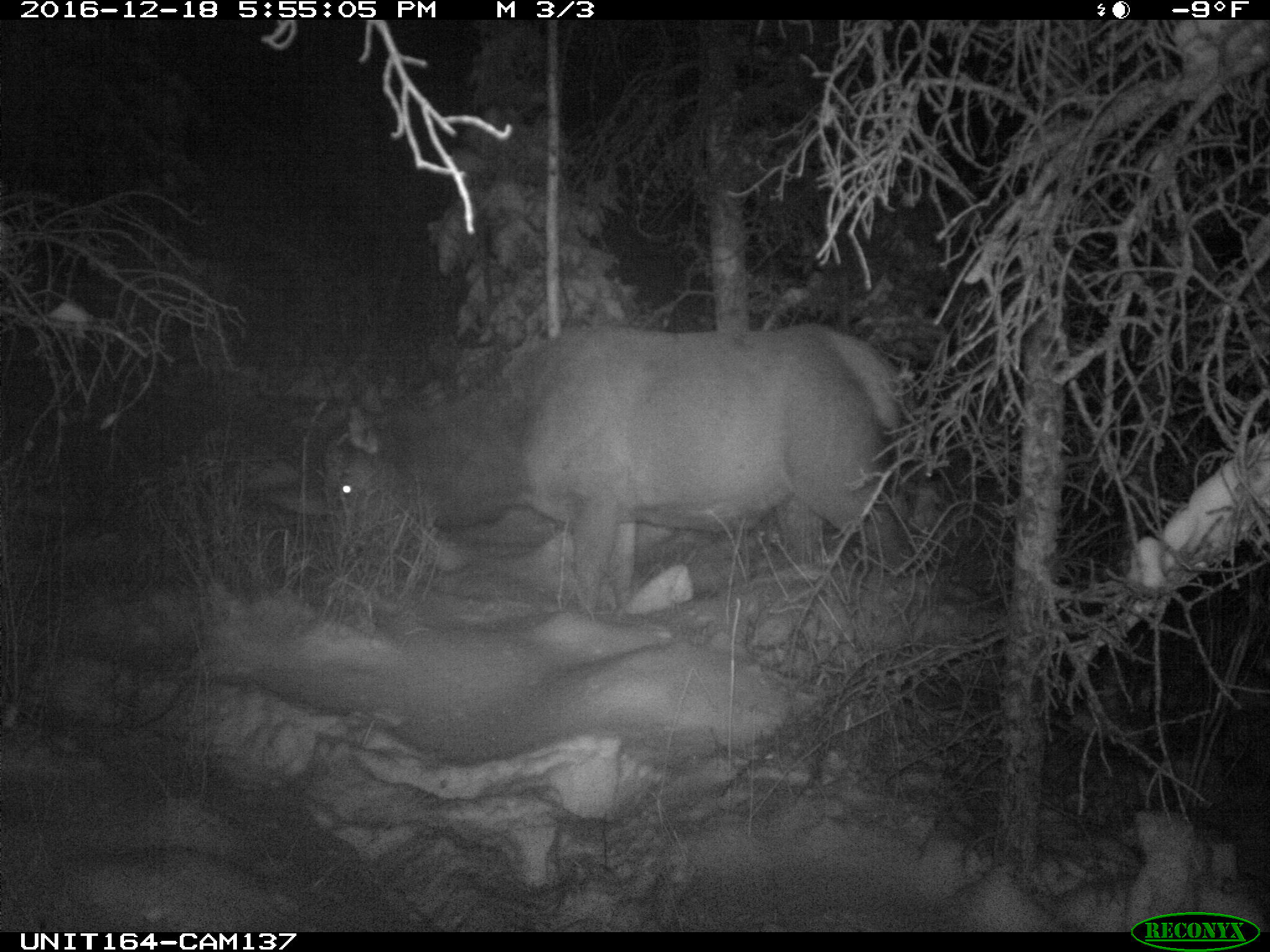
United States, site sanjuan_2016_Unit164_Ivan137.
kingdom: Animalia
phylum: Chordata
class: Mammalia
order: Artiodactyla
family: Cervidae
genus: Cervus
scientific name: Cervus elaphus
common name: red deer